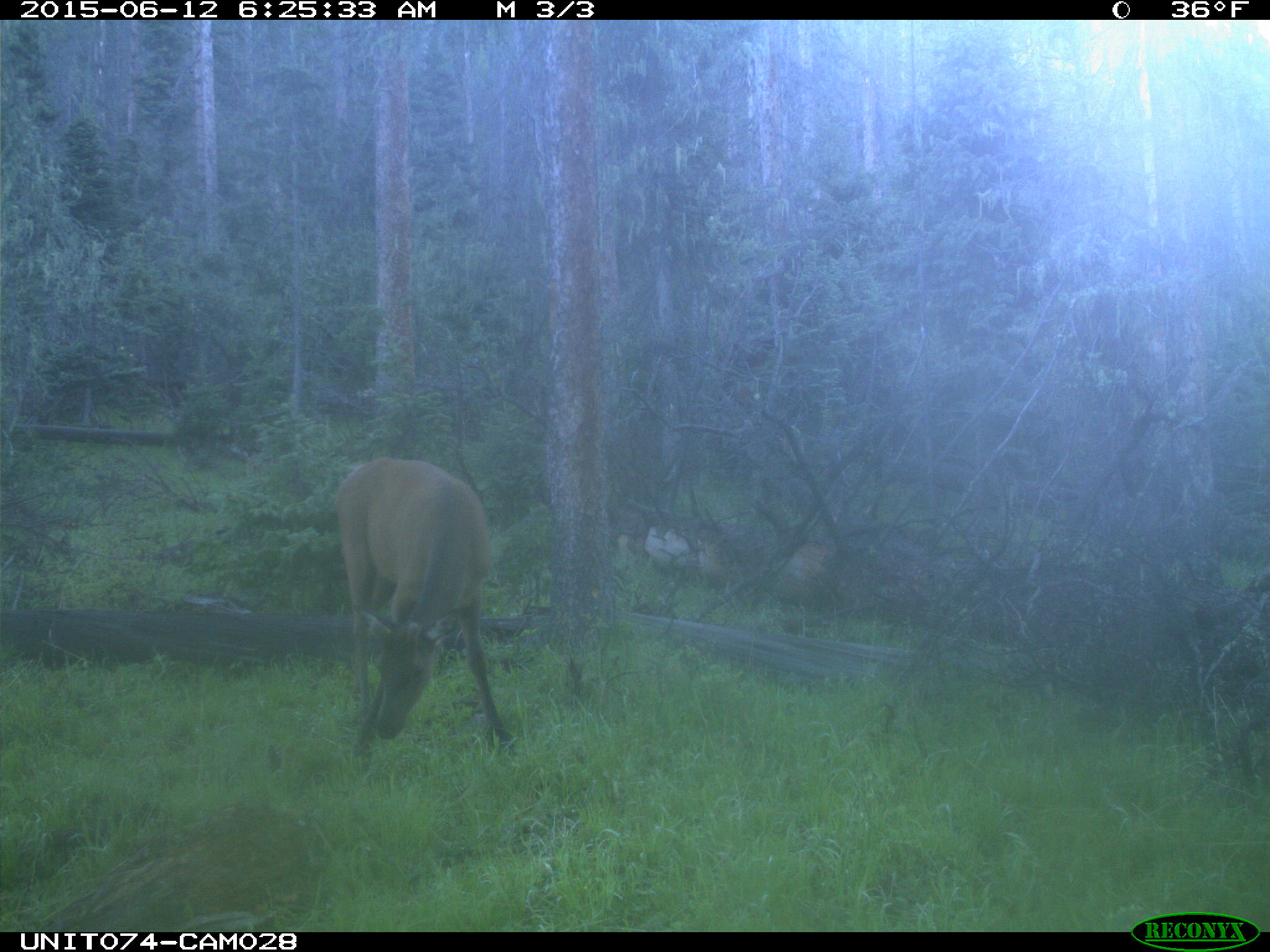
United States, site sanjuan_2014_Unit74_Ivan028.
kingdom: Animalia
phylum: Chordata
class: Mammalia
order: Artiodactyla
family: Cervidae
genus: Cervus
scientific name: Cervus elaphus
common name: red deer